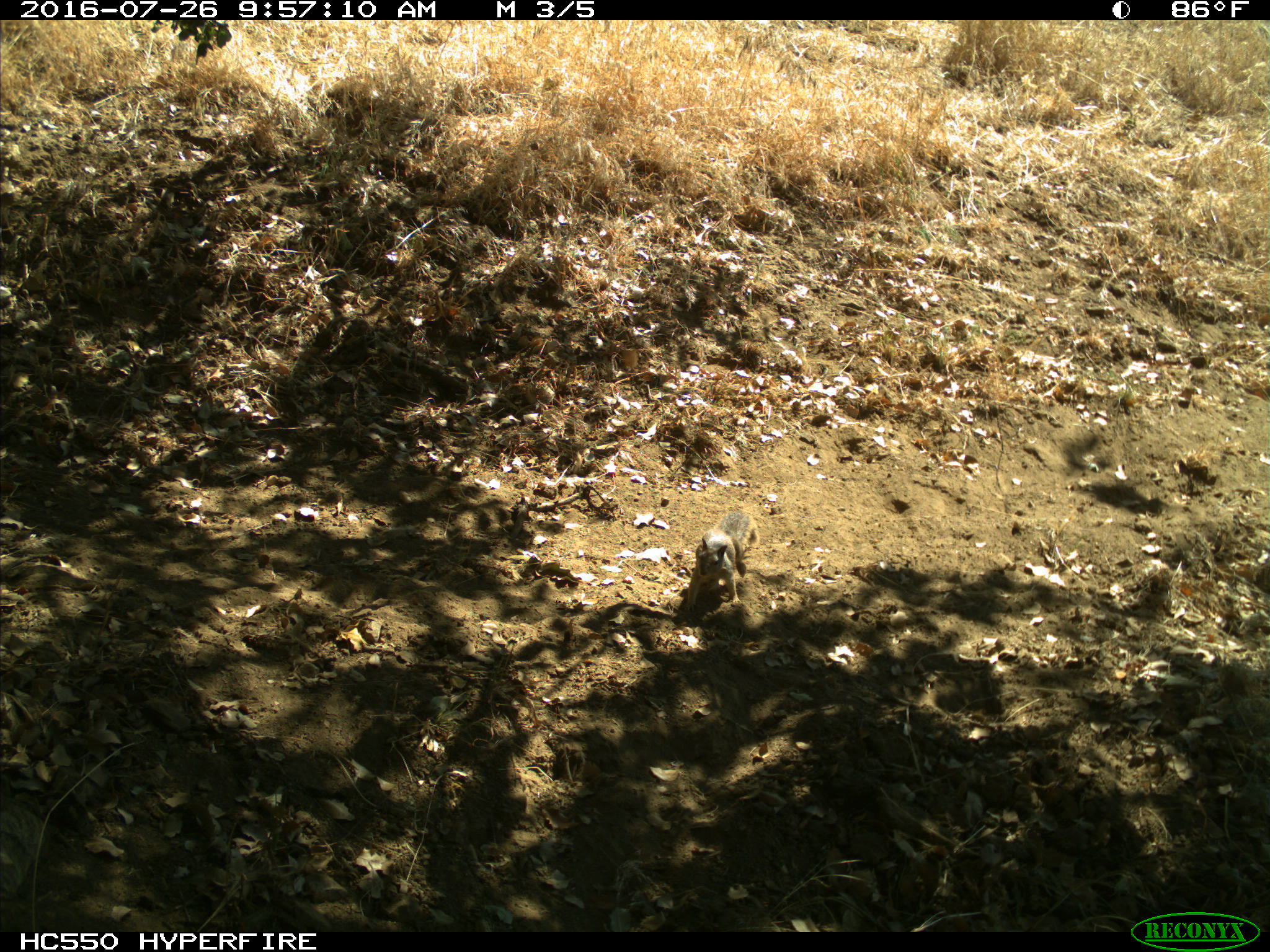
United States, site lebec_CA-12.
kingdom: Animalia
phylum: Chordata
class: Mammalia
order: Rodentia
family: Sciuridae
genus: Otospermophilus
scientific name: Otospermophilus beecheyi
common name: california ground squirrel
Otospermophilus beecheyi (california ground squirrel).